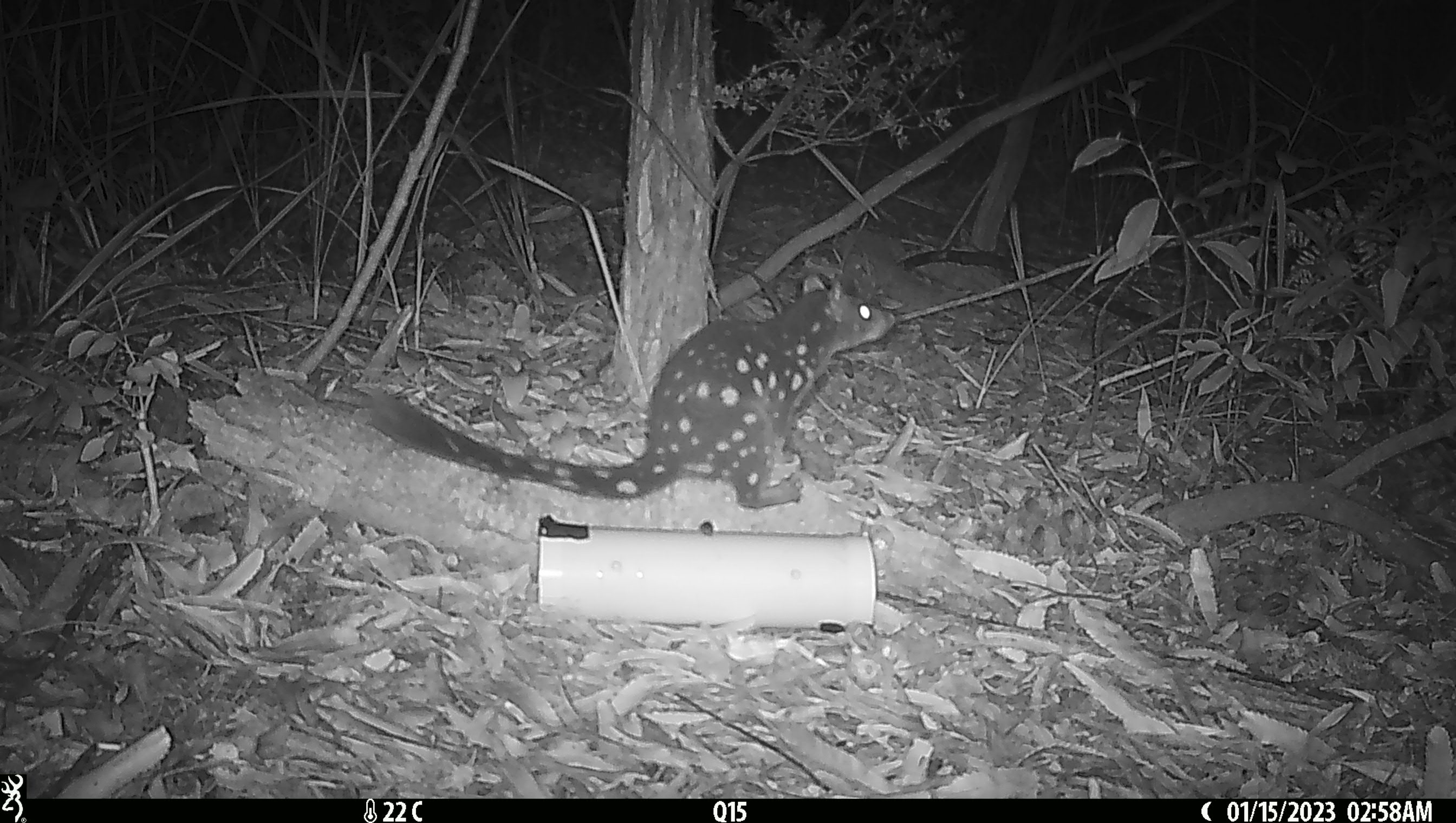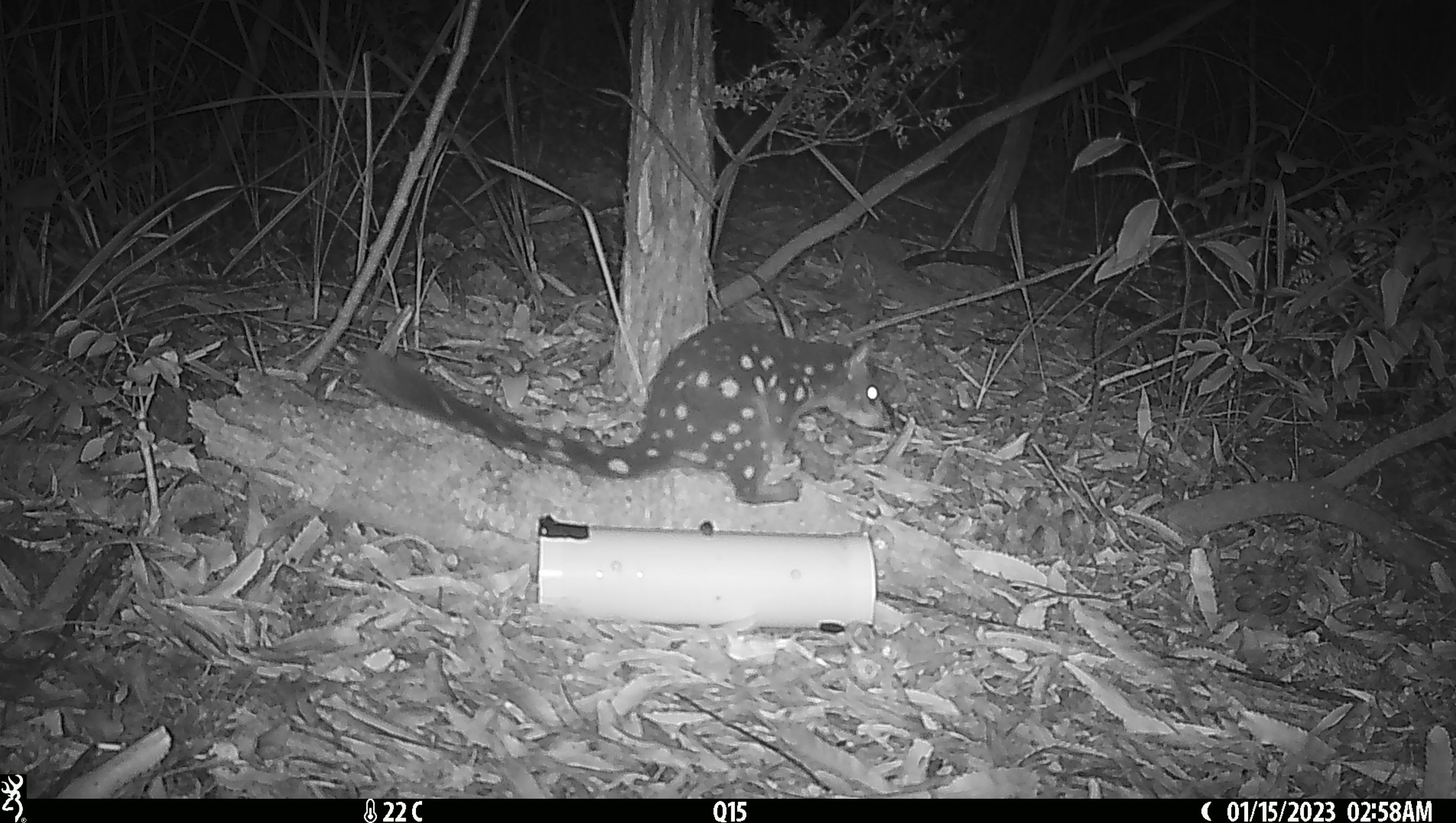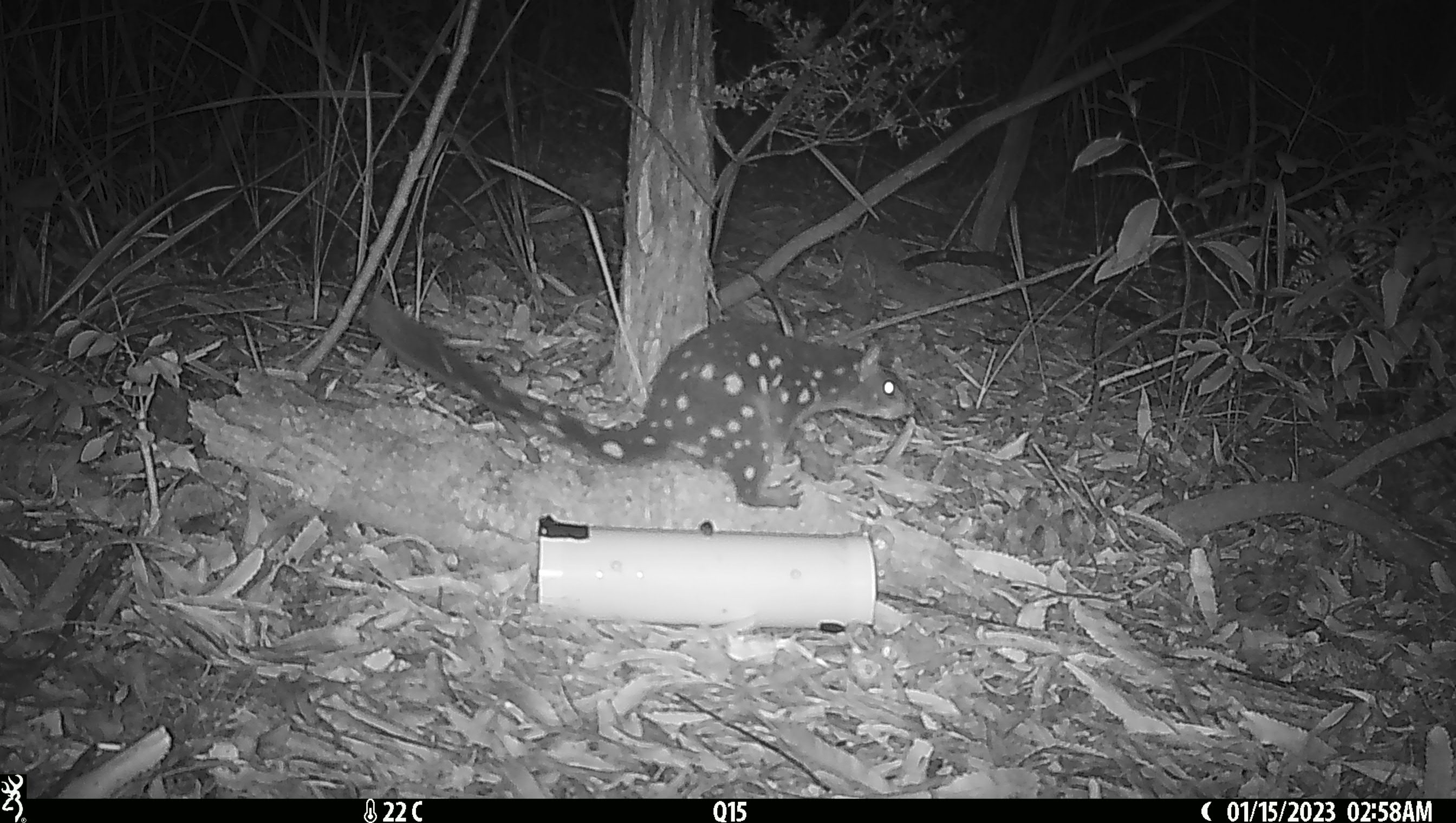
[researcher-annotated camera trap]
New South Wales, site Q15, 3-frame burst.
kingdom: Animalia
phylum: Chordata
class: Mammalia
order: Dasyuromorphia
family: Dasyuridae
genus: Dasyurus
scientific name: Dasyurus maculatus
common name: spotted-tailed quoll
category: quoll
Quoll (spotted-tailed quoll) (Dasyurus maculatus).